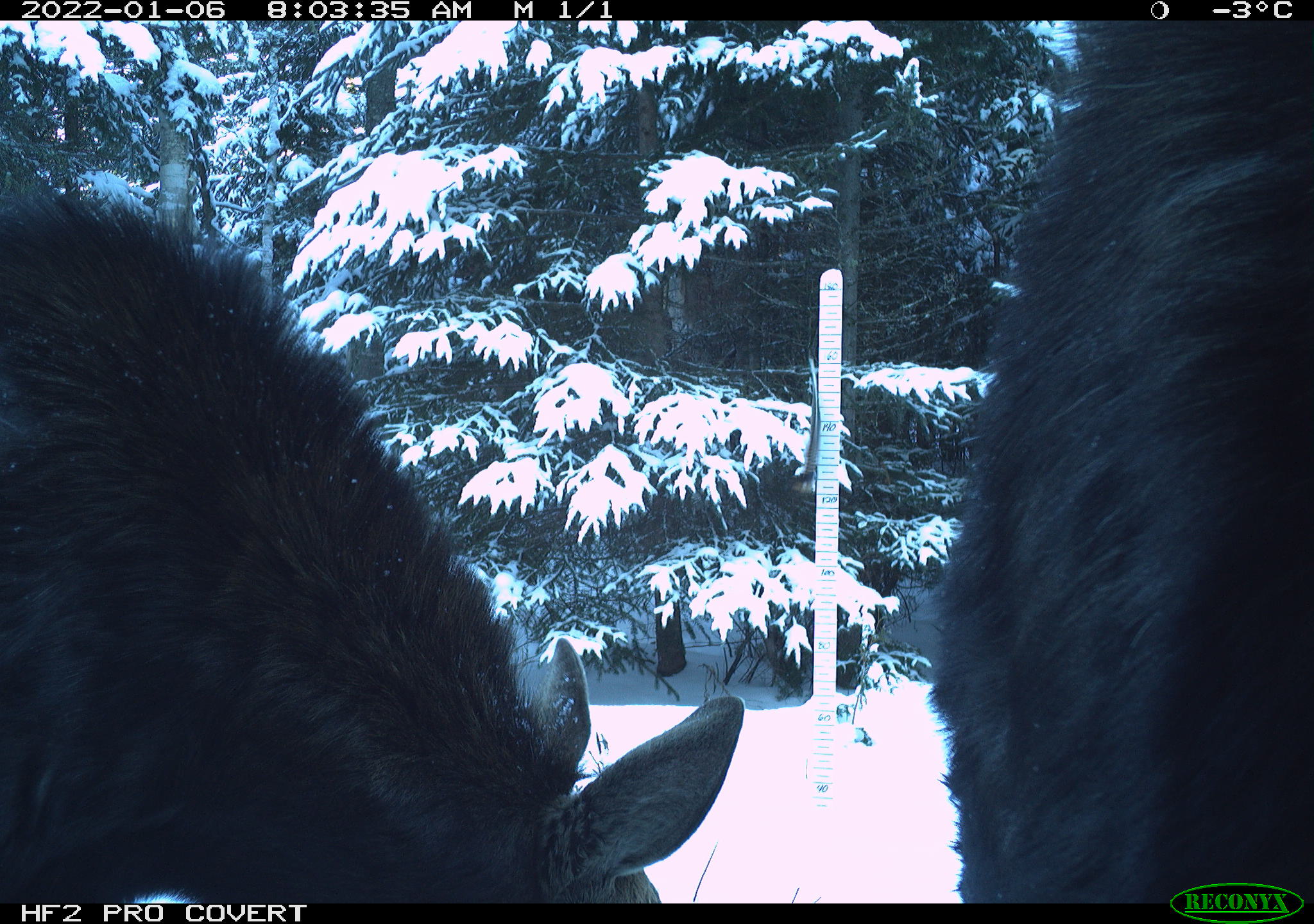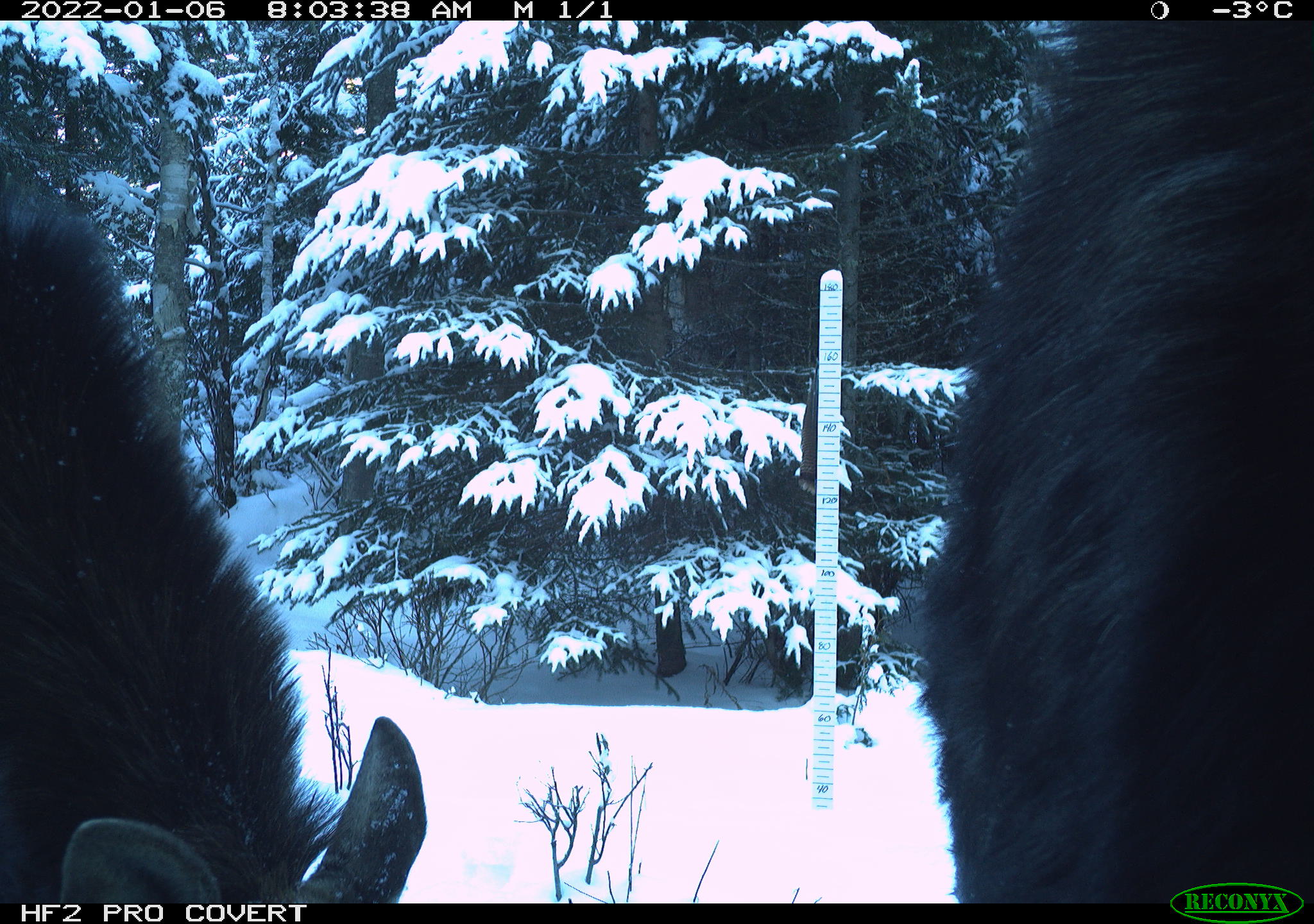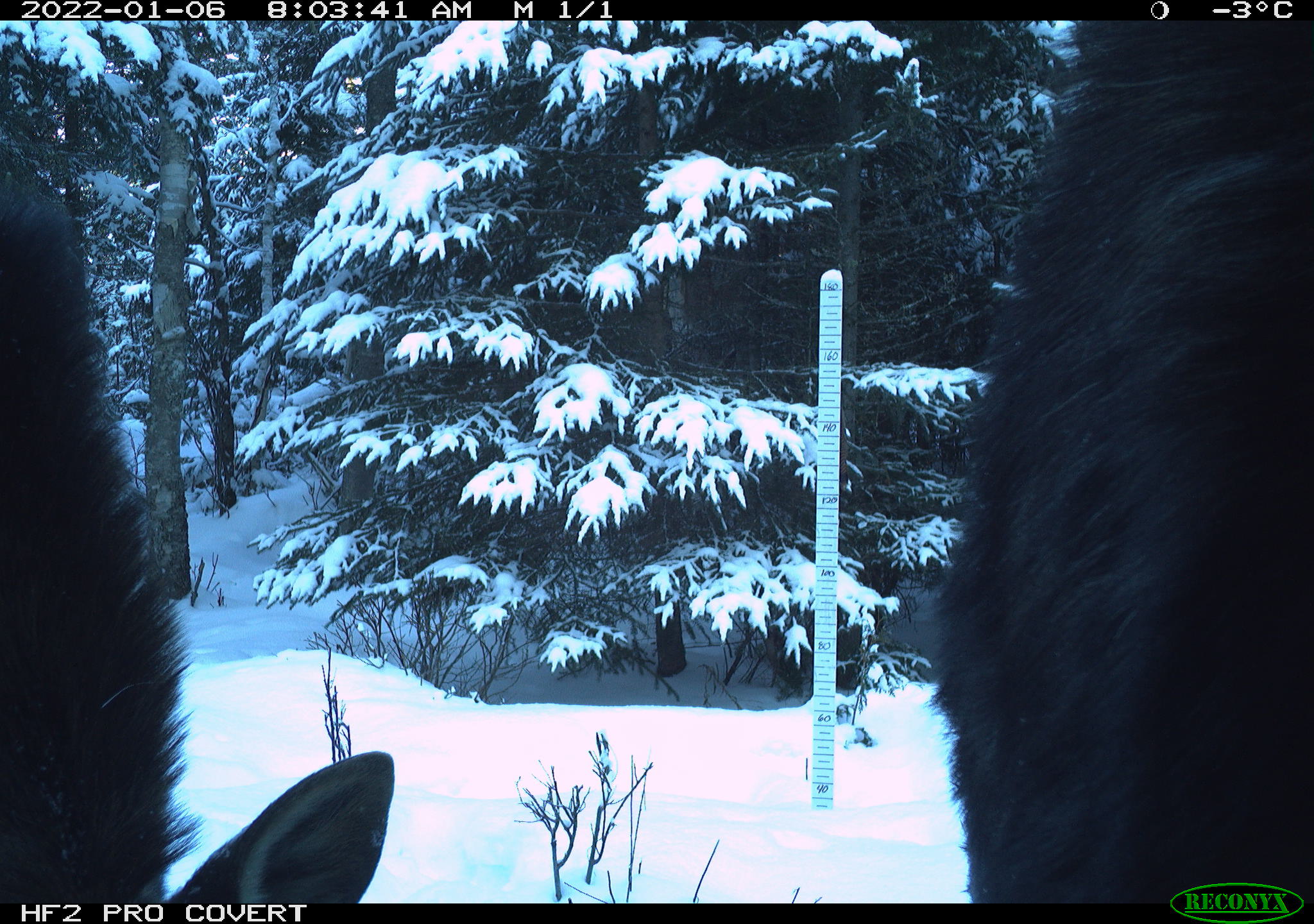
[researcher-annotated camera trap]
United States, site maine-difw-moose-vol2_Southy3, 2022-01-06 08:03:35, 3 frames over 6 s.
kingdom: Animalia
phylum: Chordata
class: Mammalia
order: Artiodactyla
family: Cervidae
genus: Alces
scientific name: Alces alces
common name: moose